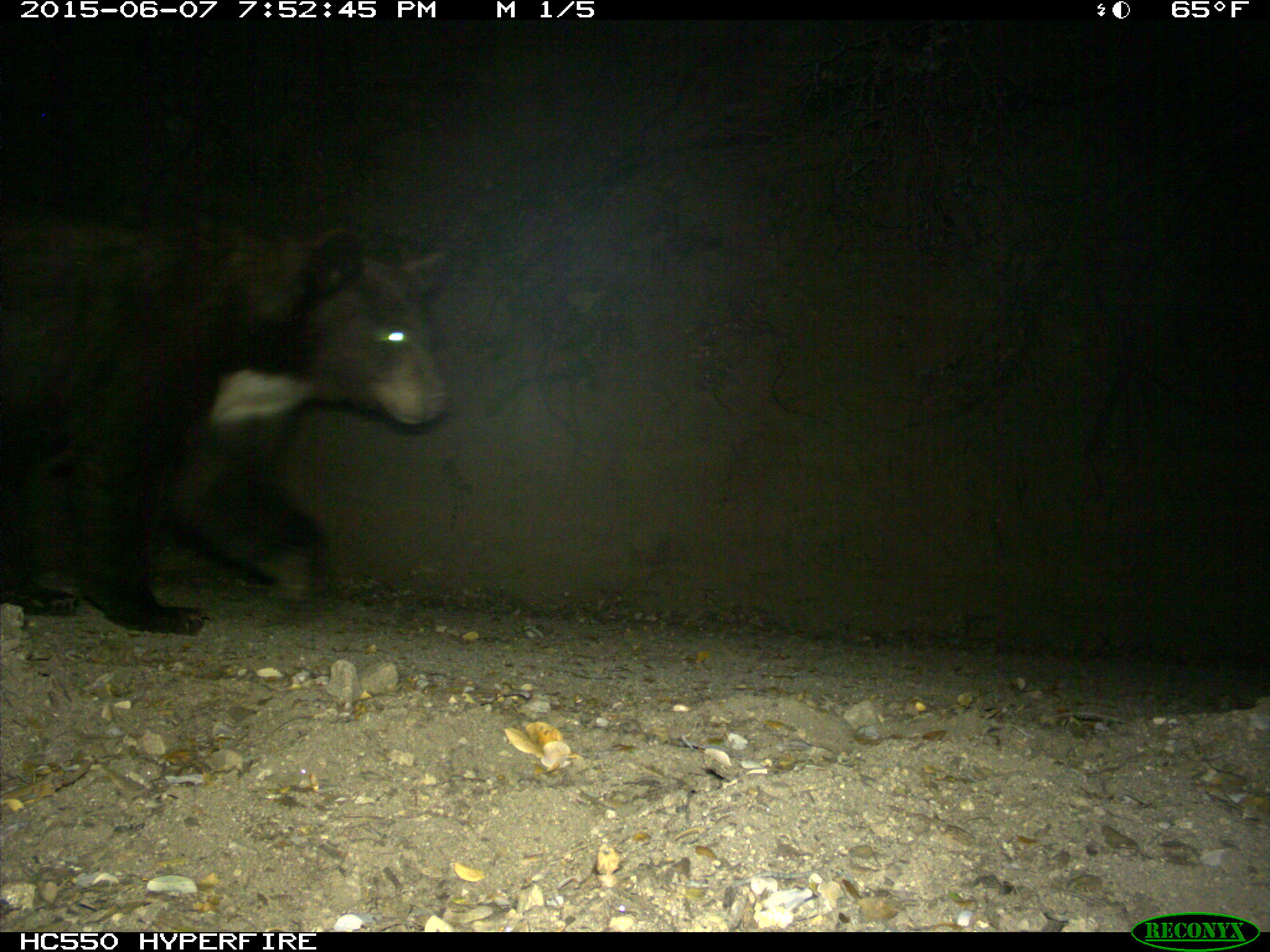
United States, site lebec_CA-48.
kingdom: Animalia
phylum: Chordata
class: Mammalia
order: Carnivora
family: Ursidae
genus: Ursus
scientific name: Ursus americanus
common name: american black bear